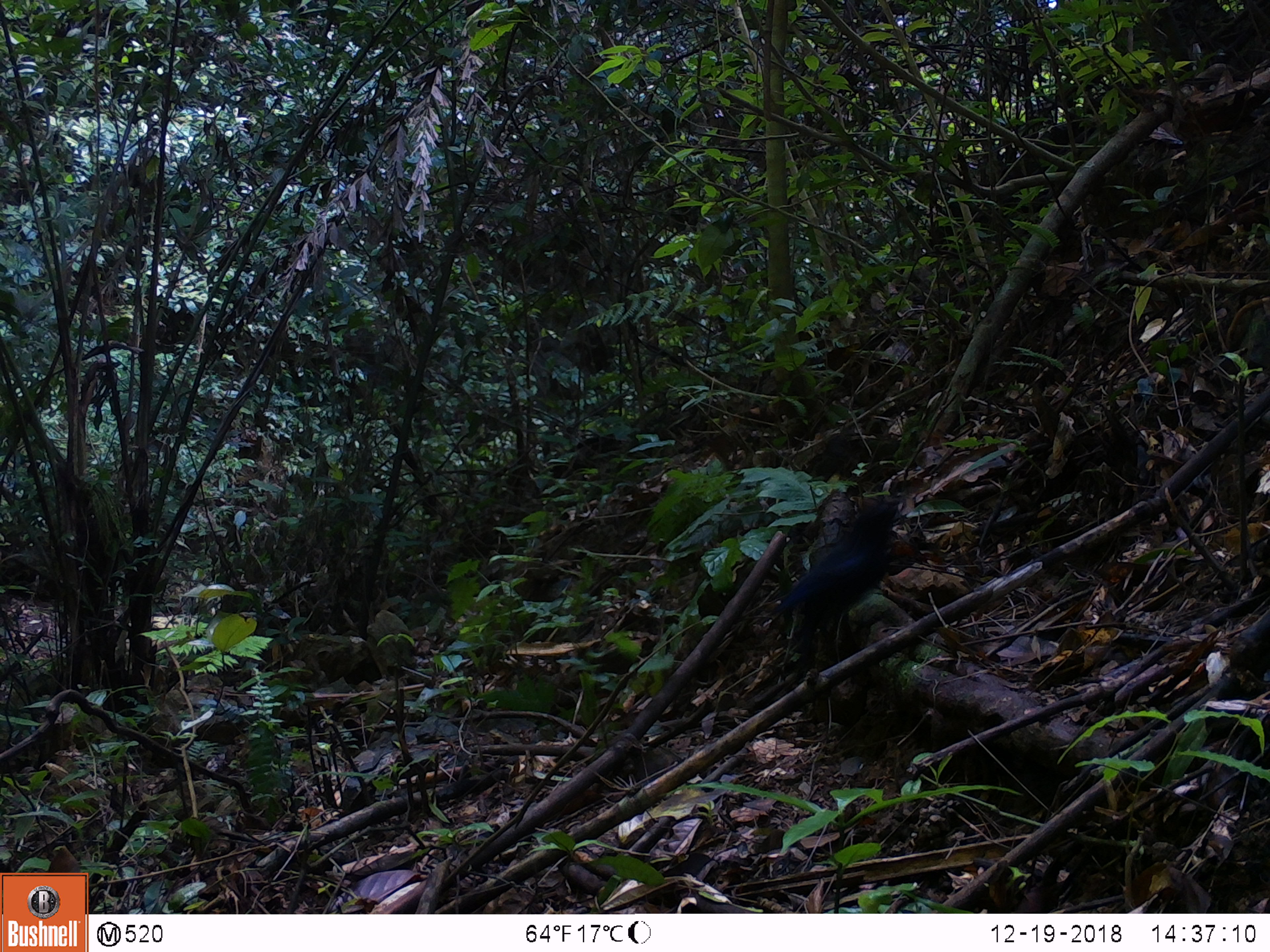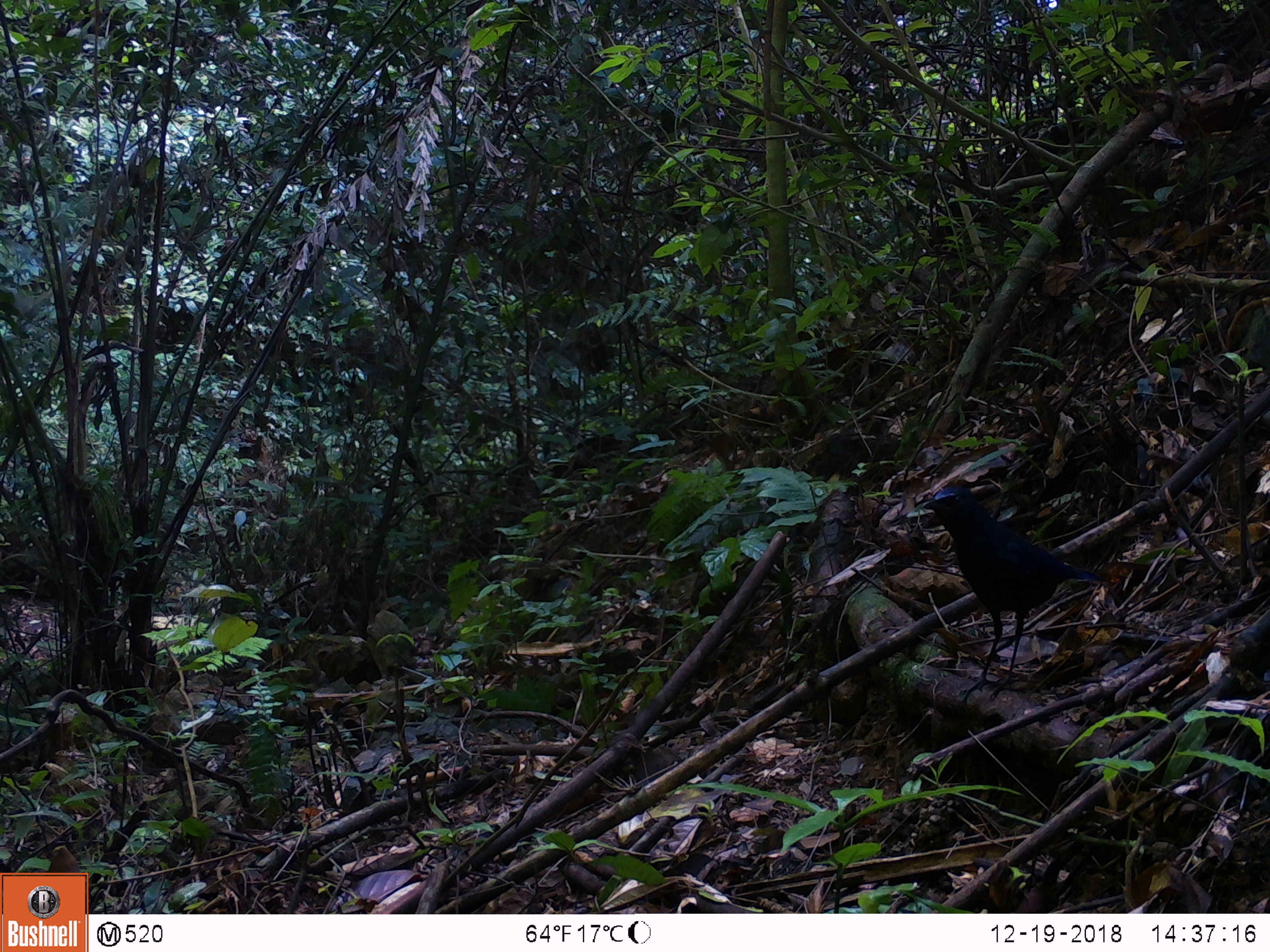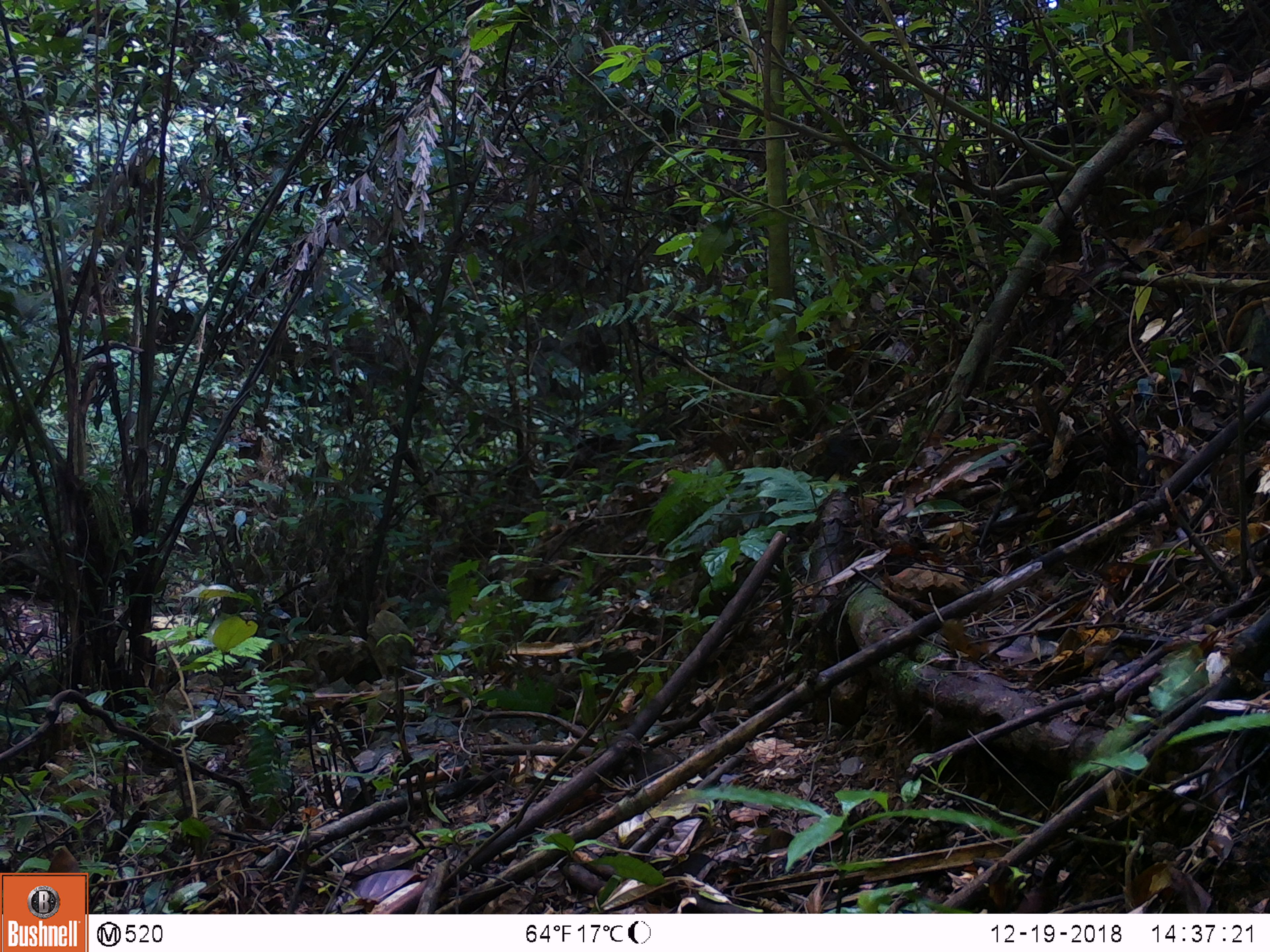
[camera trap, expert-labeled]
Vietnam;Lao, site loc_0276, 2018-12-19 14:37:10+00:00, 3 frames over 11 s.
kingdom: Animalia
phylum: Chordata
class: Aves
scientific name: Aves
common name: bird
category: unidentified bird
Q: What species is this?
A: Unidentified bird (bird) (Aves).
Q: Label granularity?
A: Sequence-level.